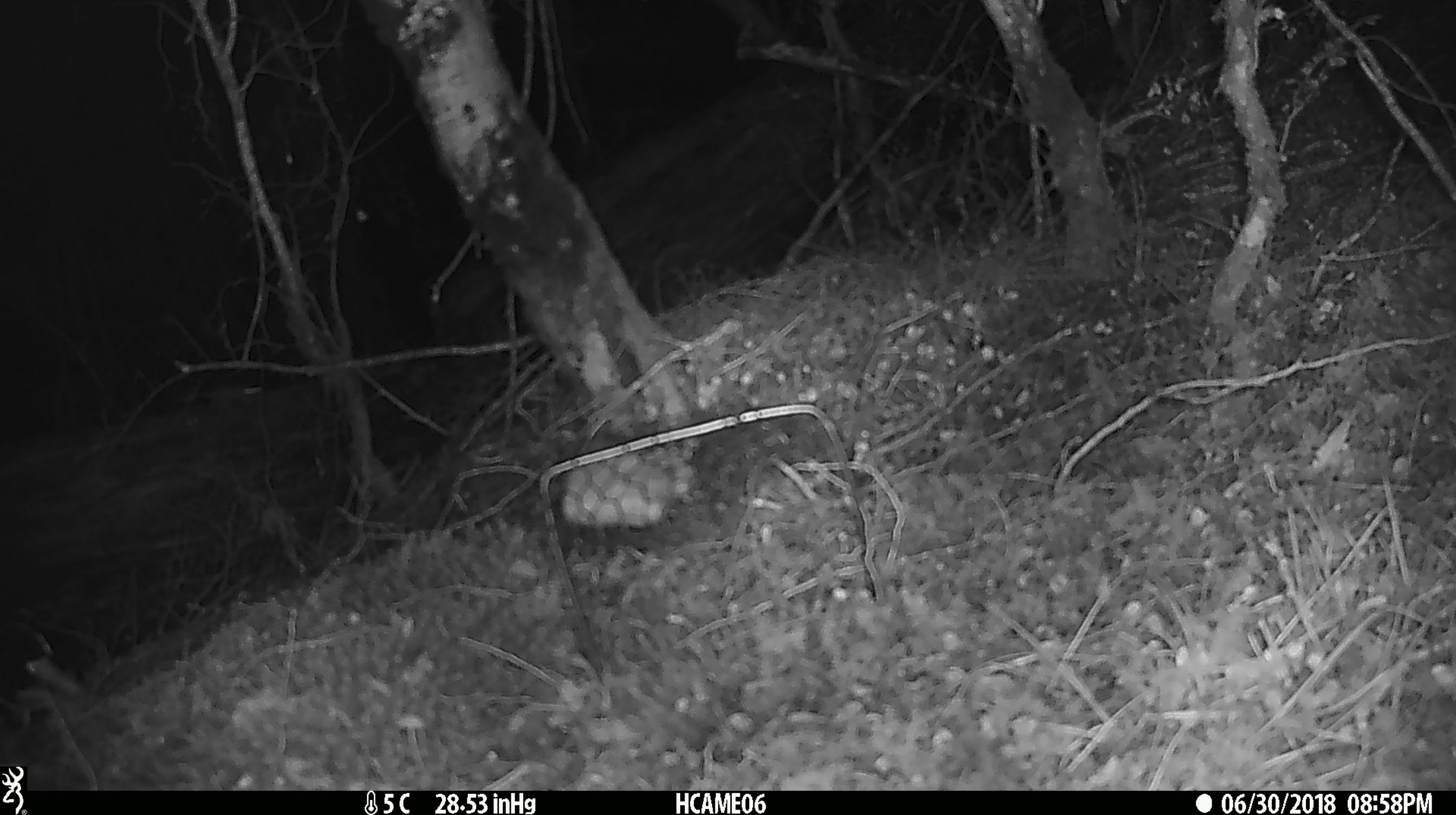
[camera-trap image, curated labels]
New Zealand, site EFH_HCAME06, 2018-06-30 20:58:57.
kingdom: Animalia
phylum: Chordata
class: Mammalia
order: Rodentia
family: Muridae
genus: Mus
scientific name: Mus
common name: mouse